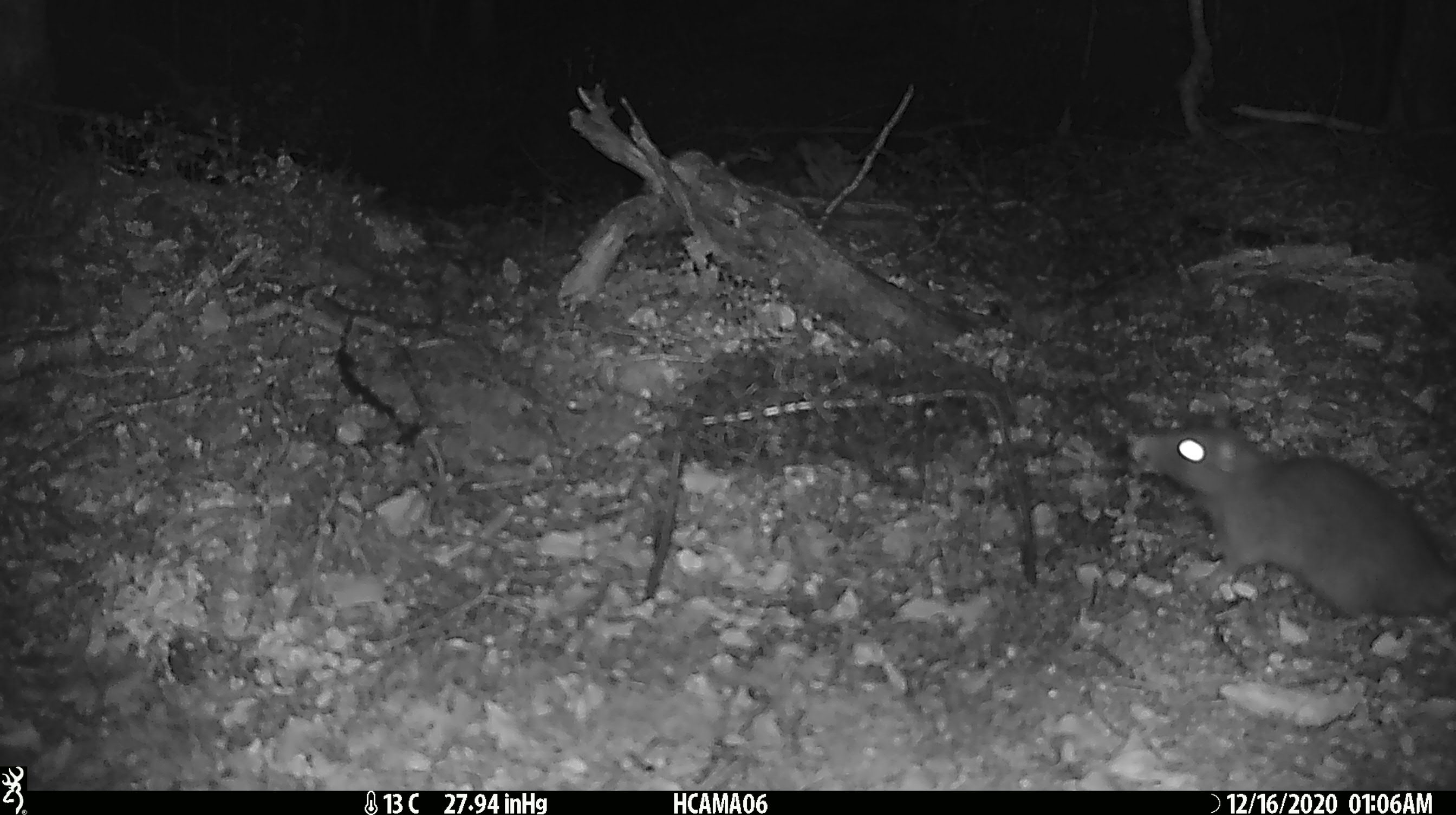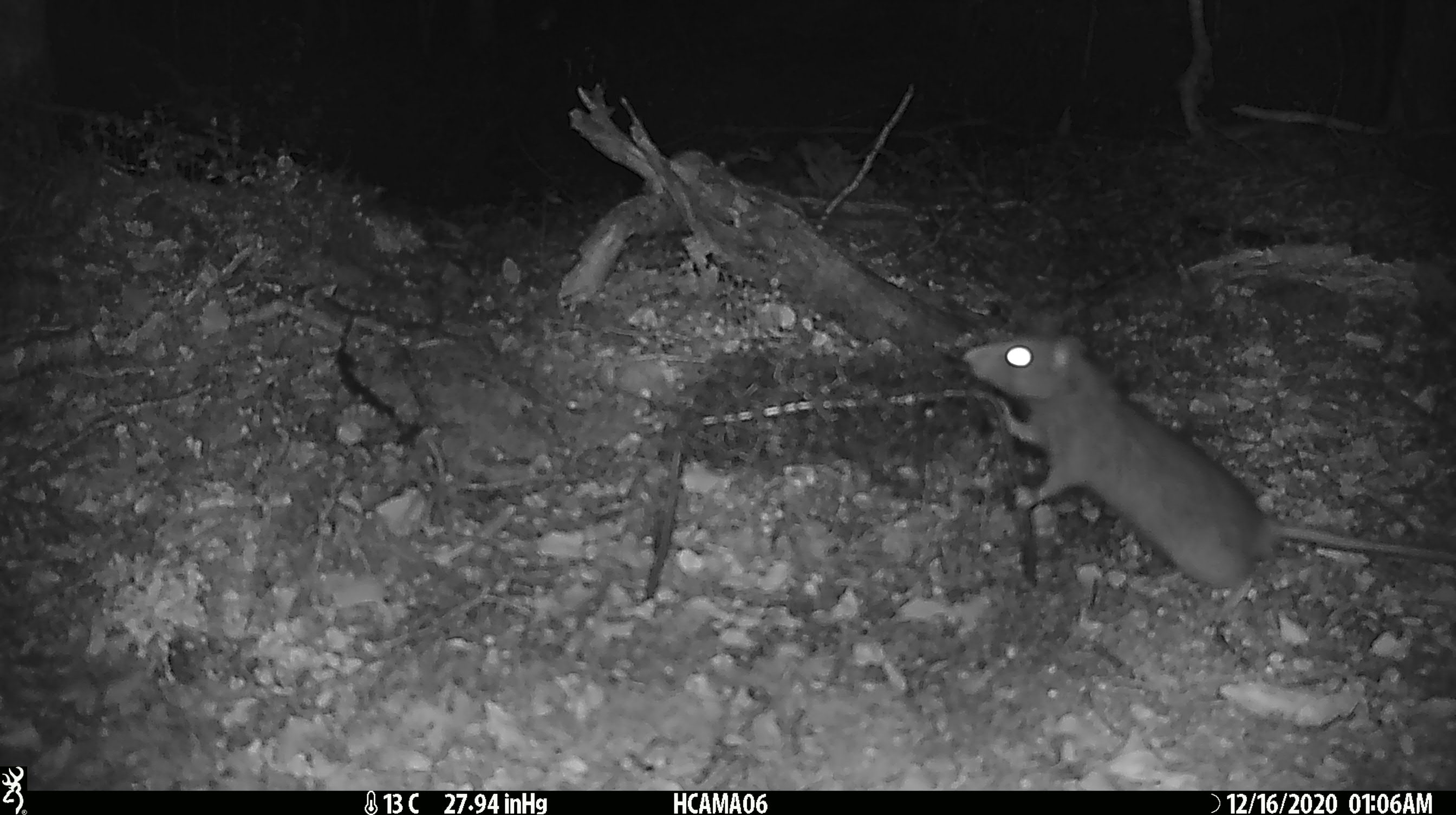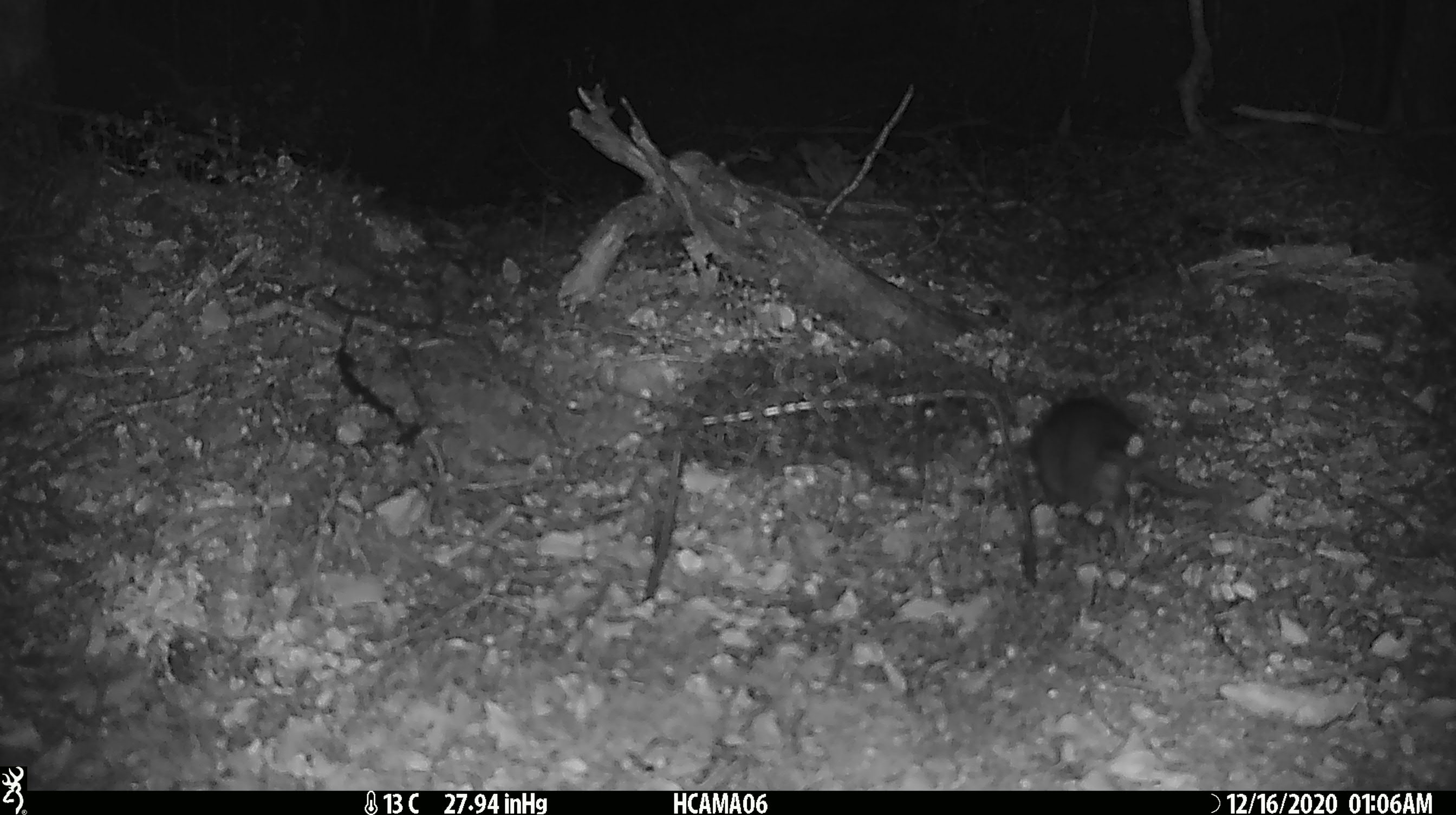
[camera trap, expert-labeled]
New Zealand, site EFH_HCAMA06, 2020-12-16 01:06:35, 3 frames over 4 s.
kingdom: Animalia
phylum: Chordata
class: Mammalia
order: Rodentia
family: Muridae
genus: Rattus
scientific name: Rattus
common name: rat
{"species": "rat (Rattus)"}